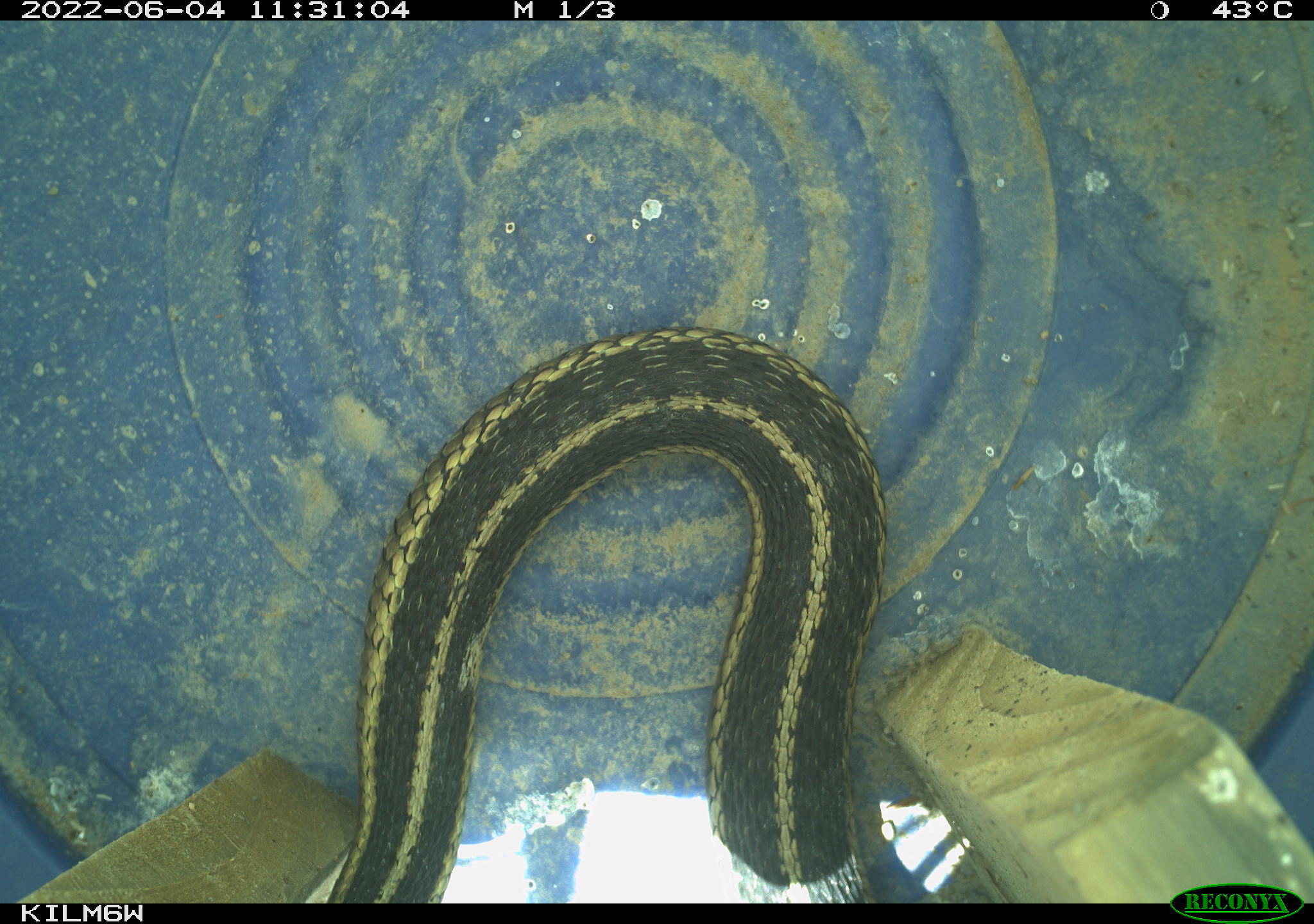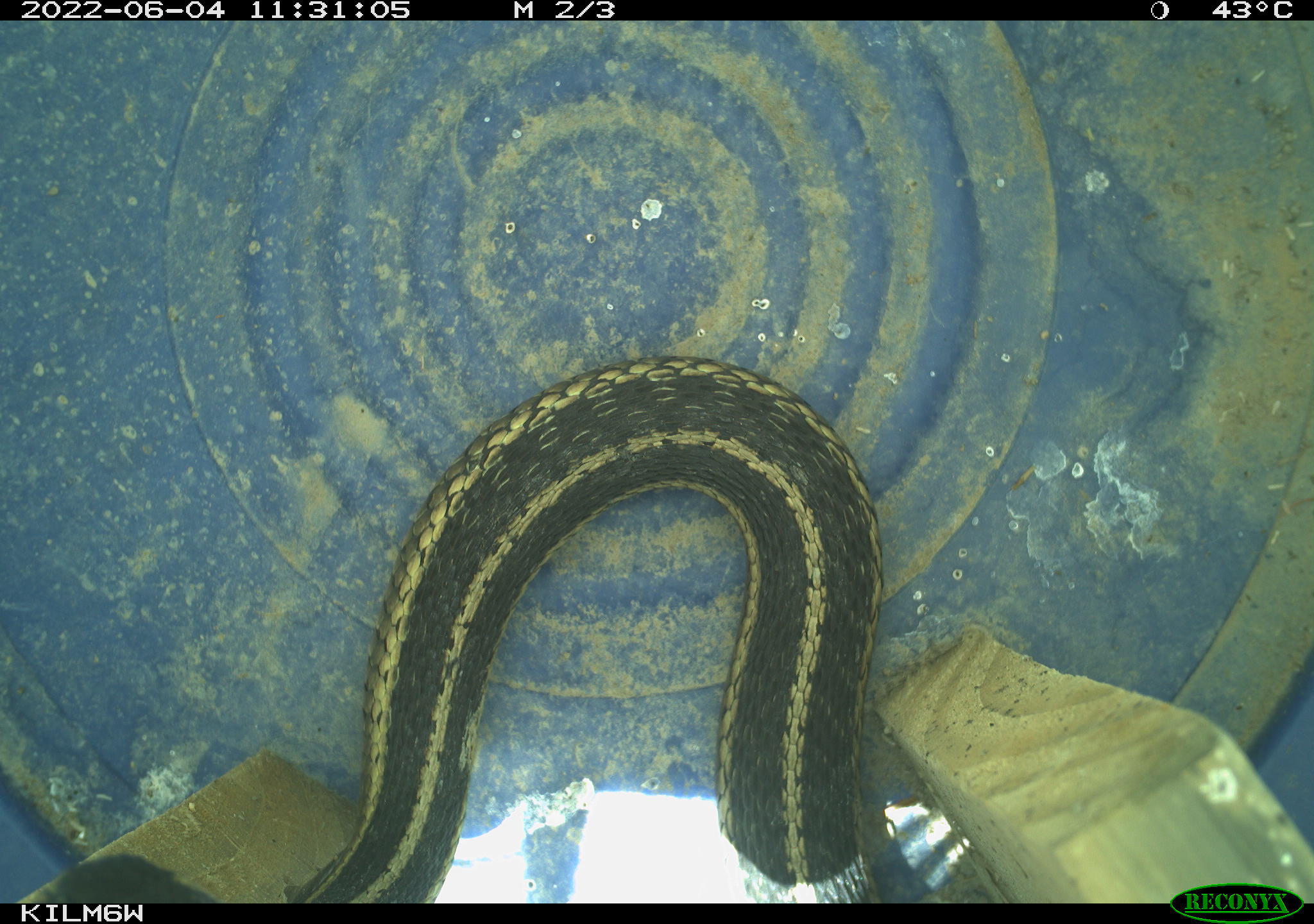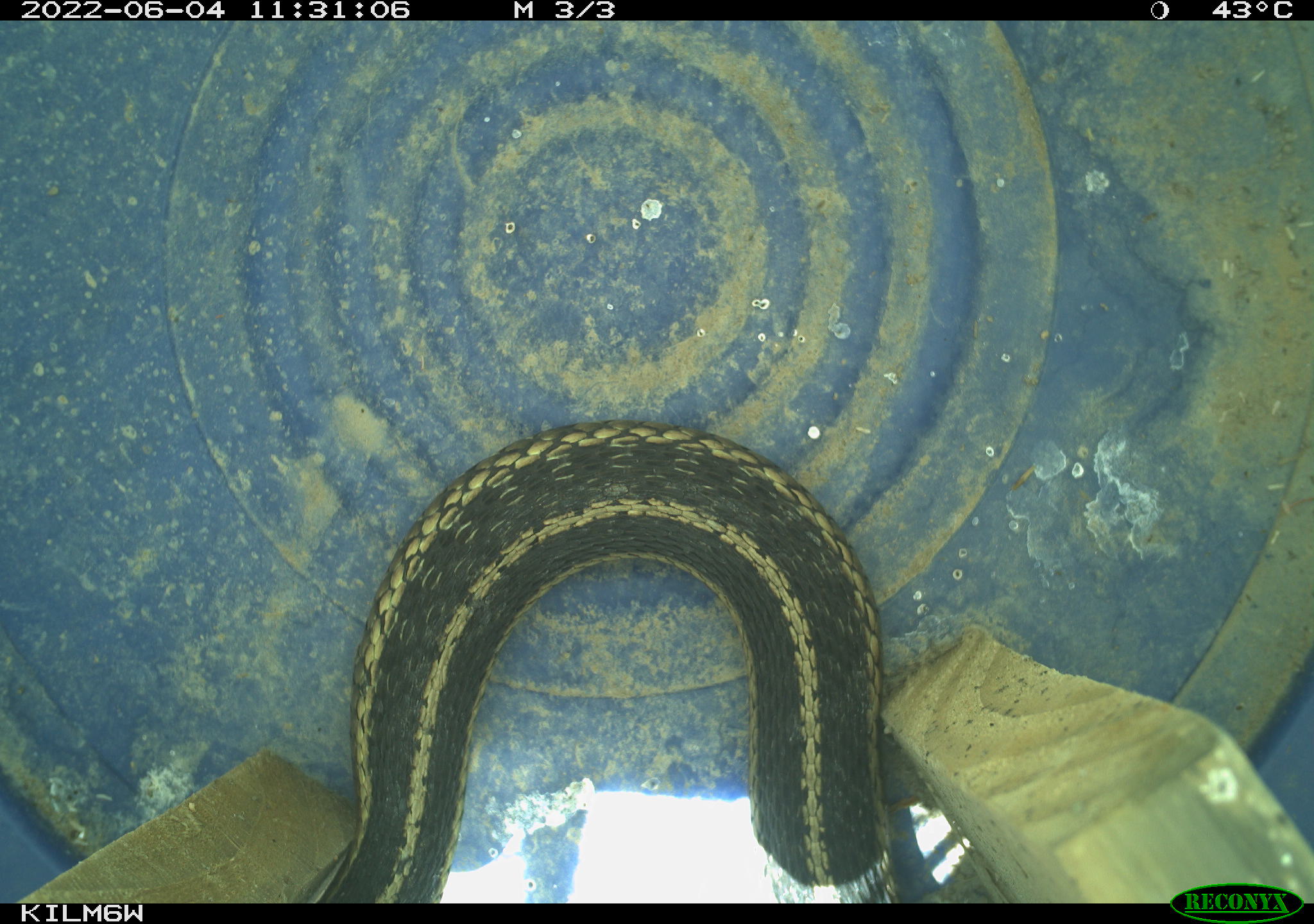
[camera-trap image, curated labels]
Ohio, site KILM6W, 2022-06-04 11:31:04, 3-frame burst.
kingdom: Animalia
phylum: Chordata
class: Reptilia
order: Squamata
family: Colubridae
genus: Thamnophis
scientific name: Thamnophis sirtalis sirtalis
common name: eastern gartersnake